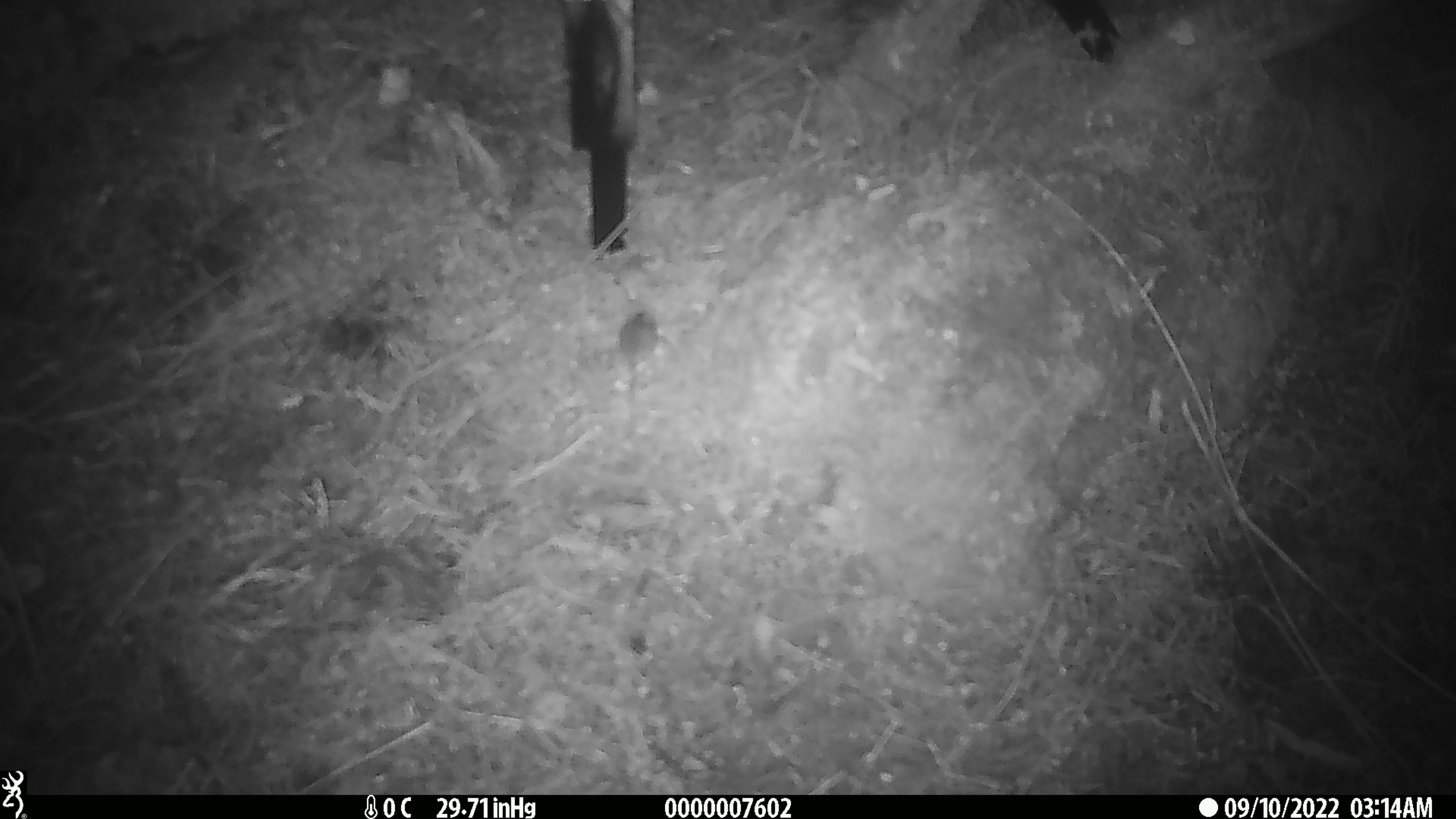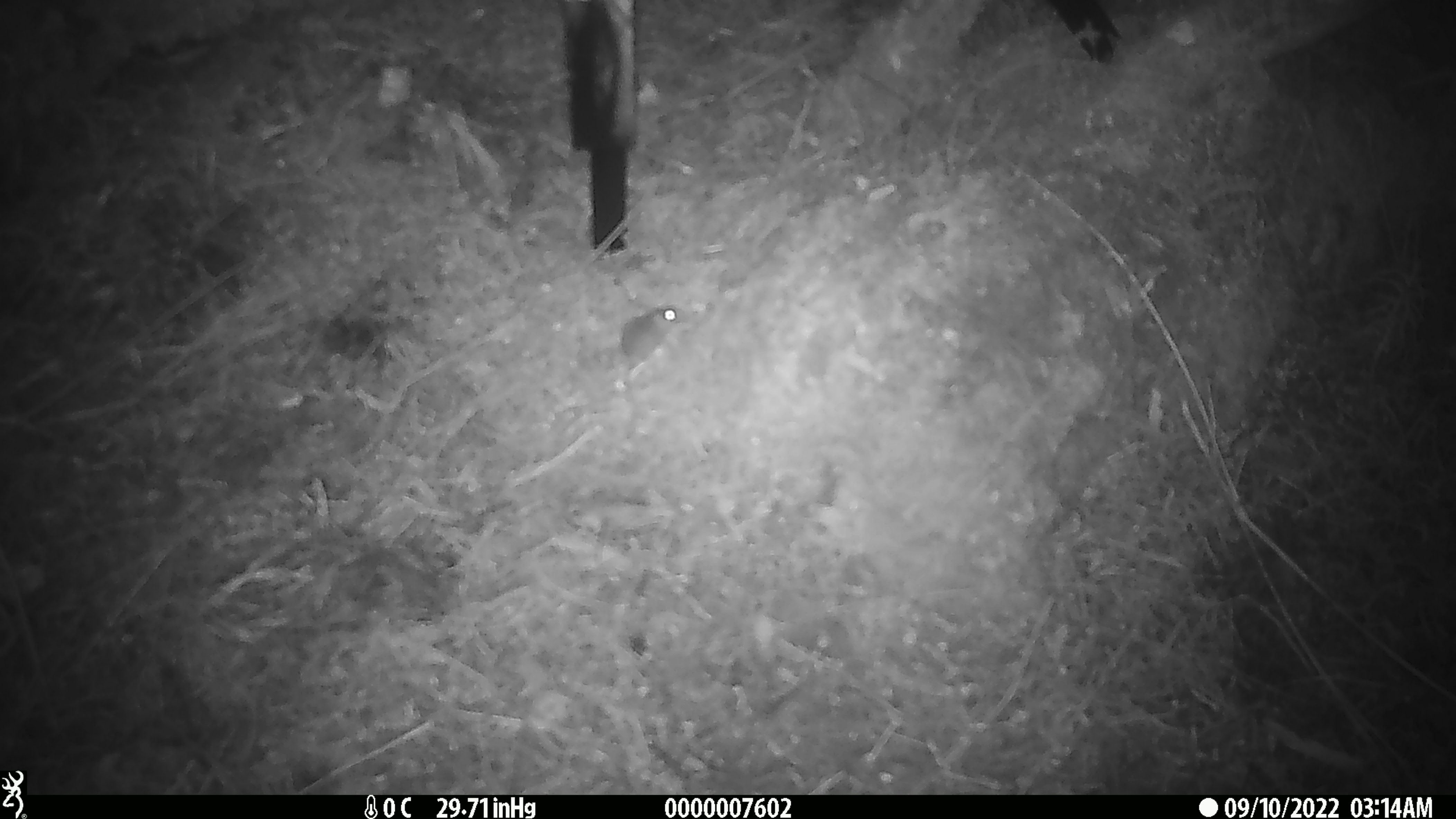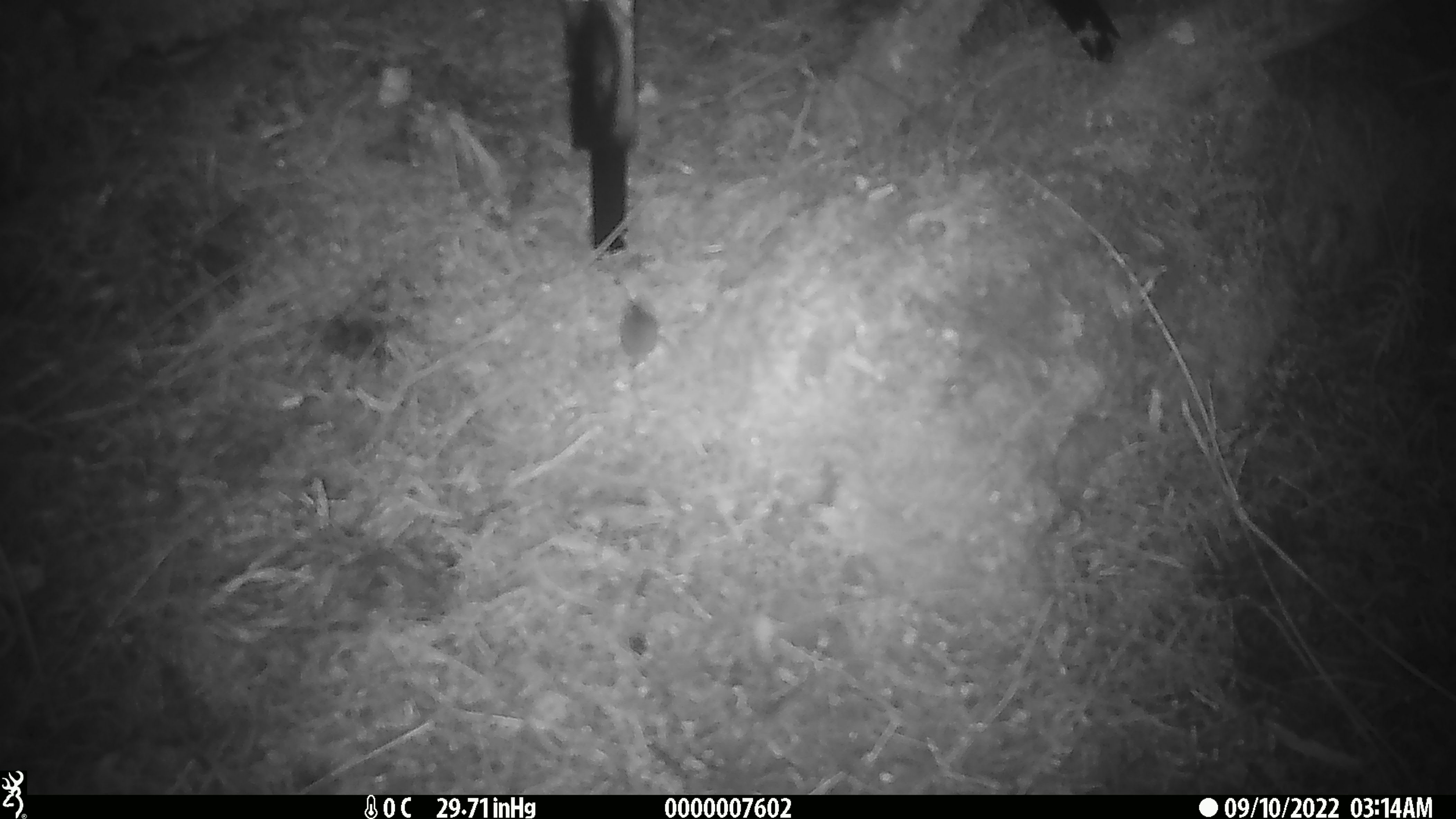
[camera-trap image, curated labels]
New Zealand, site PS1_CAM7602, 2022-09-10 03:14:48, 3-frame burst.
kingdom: Animalia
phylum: Chordata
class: Mammalia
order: Rodentia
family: Muridae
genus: Mus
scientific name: Mus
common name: mouse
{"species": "mouse (Mus)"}